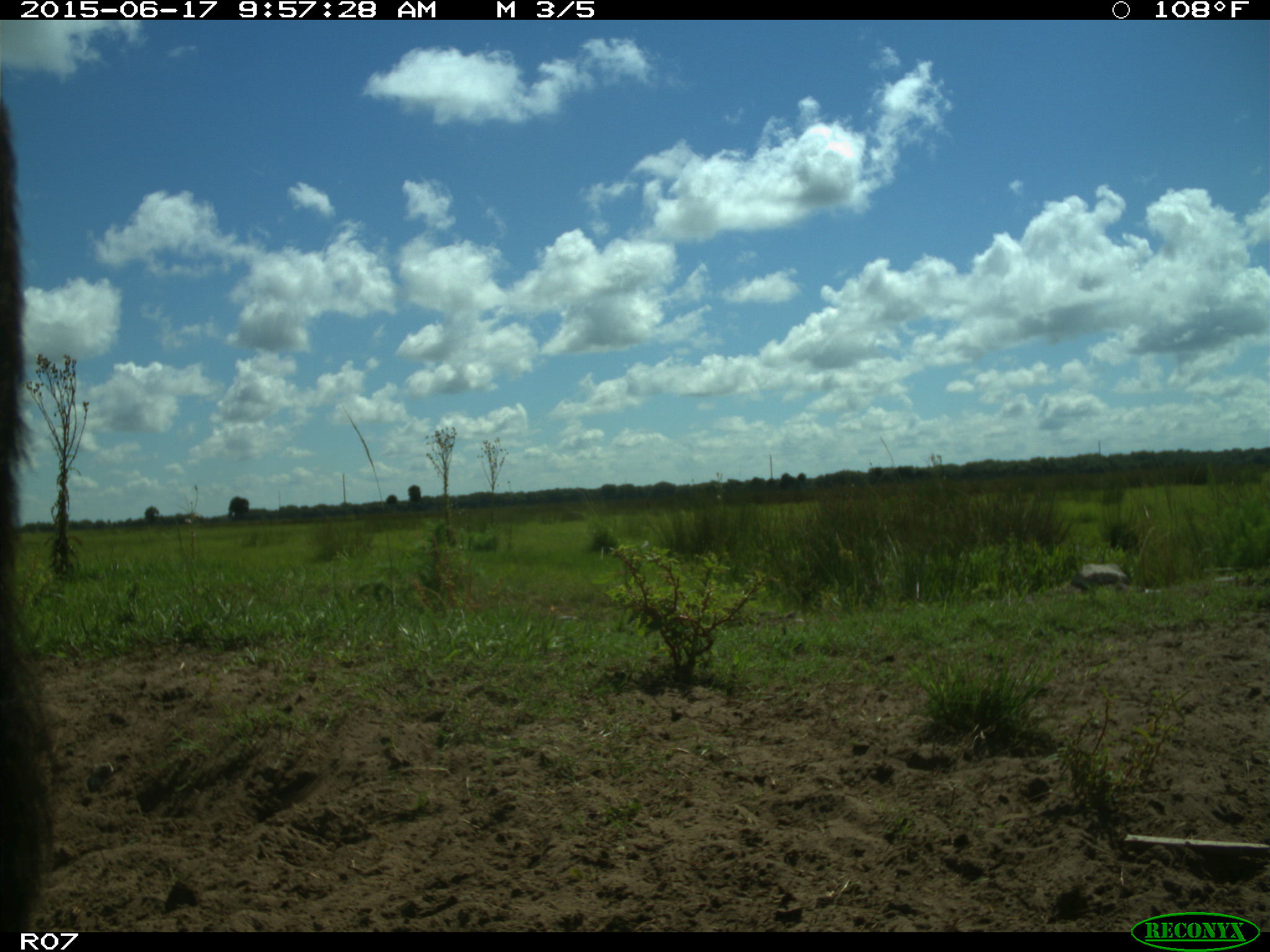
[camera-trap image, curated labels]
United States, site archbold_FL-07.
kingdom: Animalia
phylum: Chordata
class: Mammalia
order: Artiodactyla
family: Bovidae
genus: Bos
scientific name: Bos taurus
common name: domestic cow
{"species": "Bos taurus (domestic cow)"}